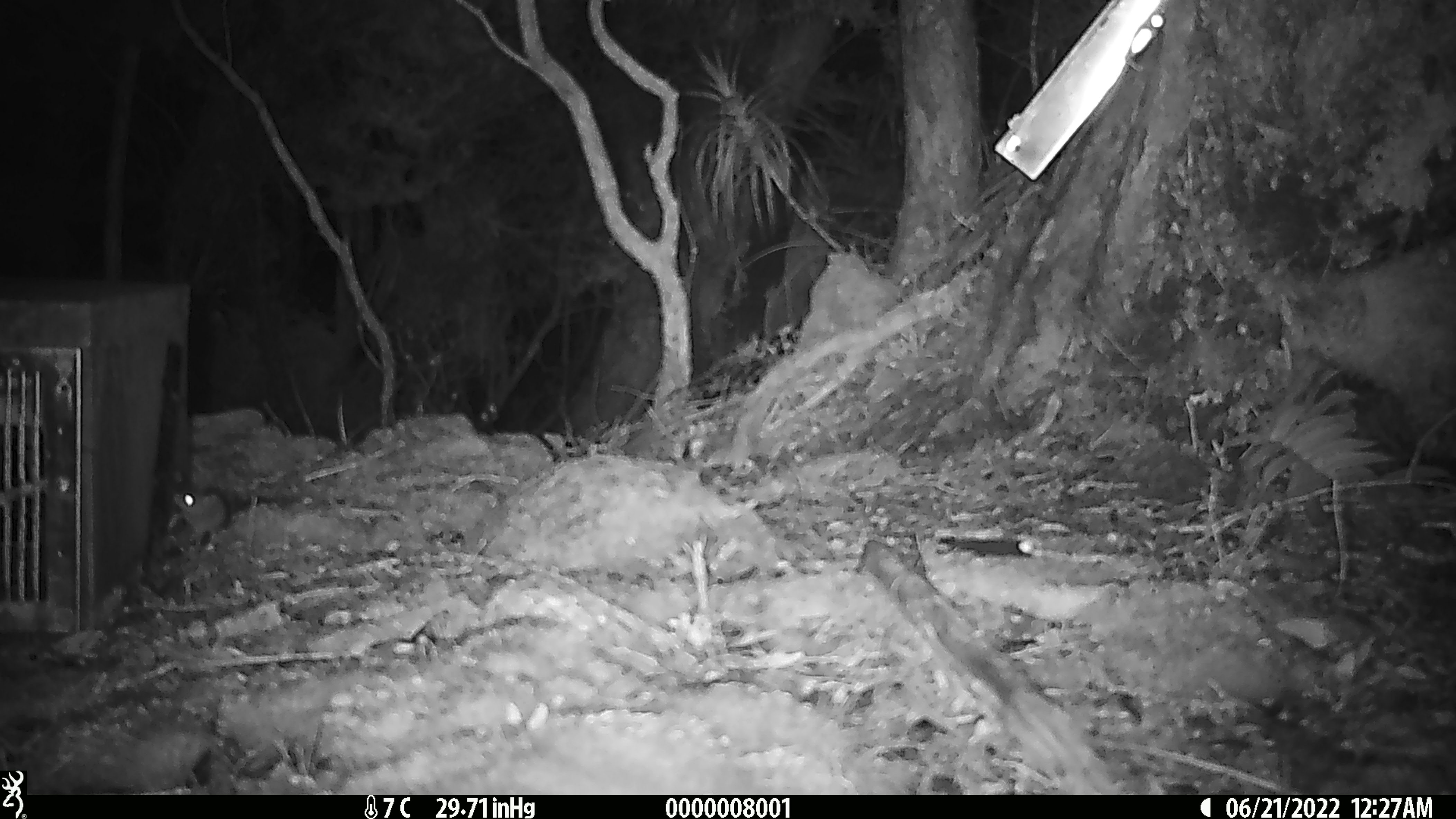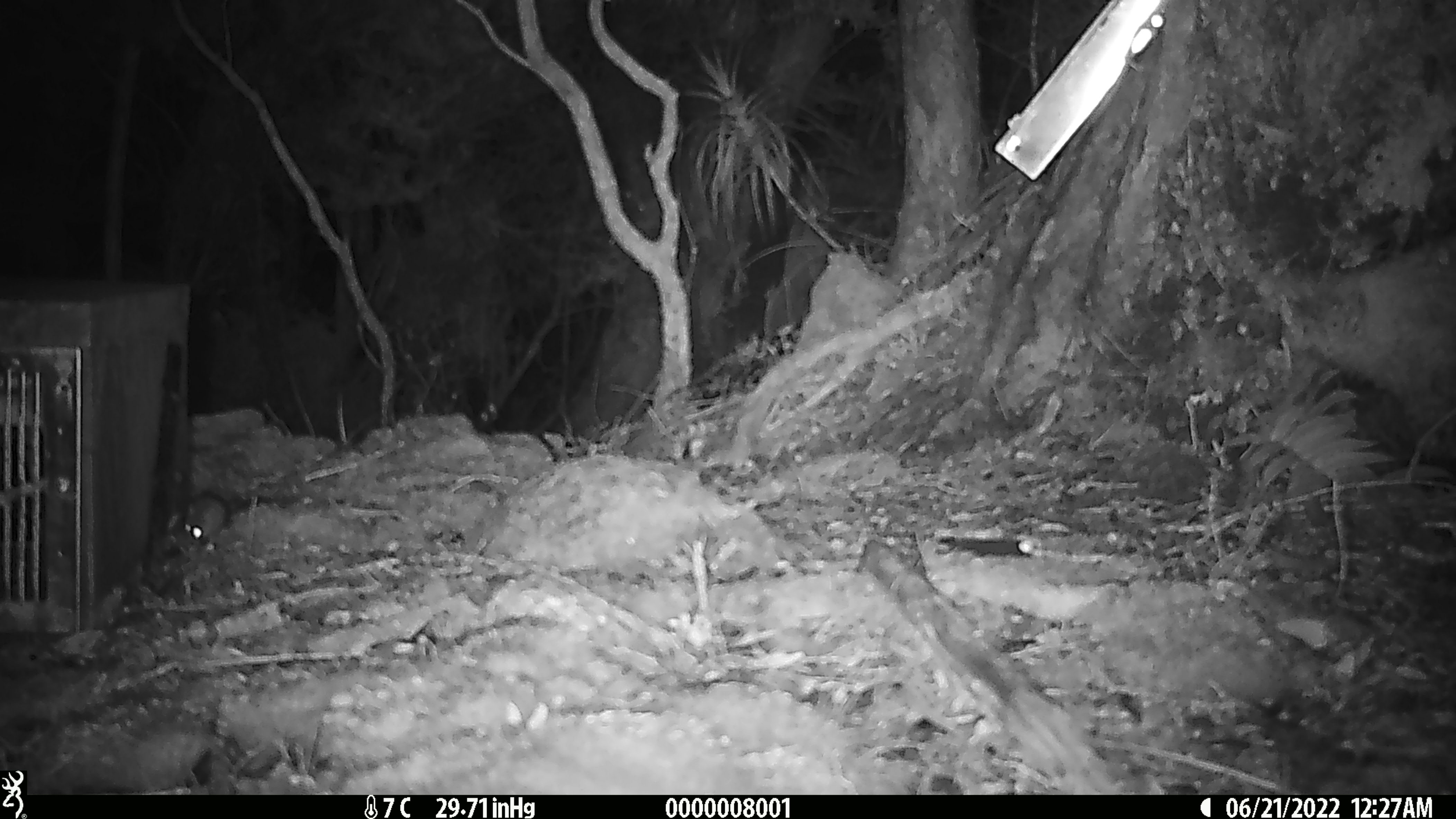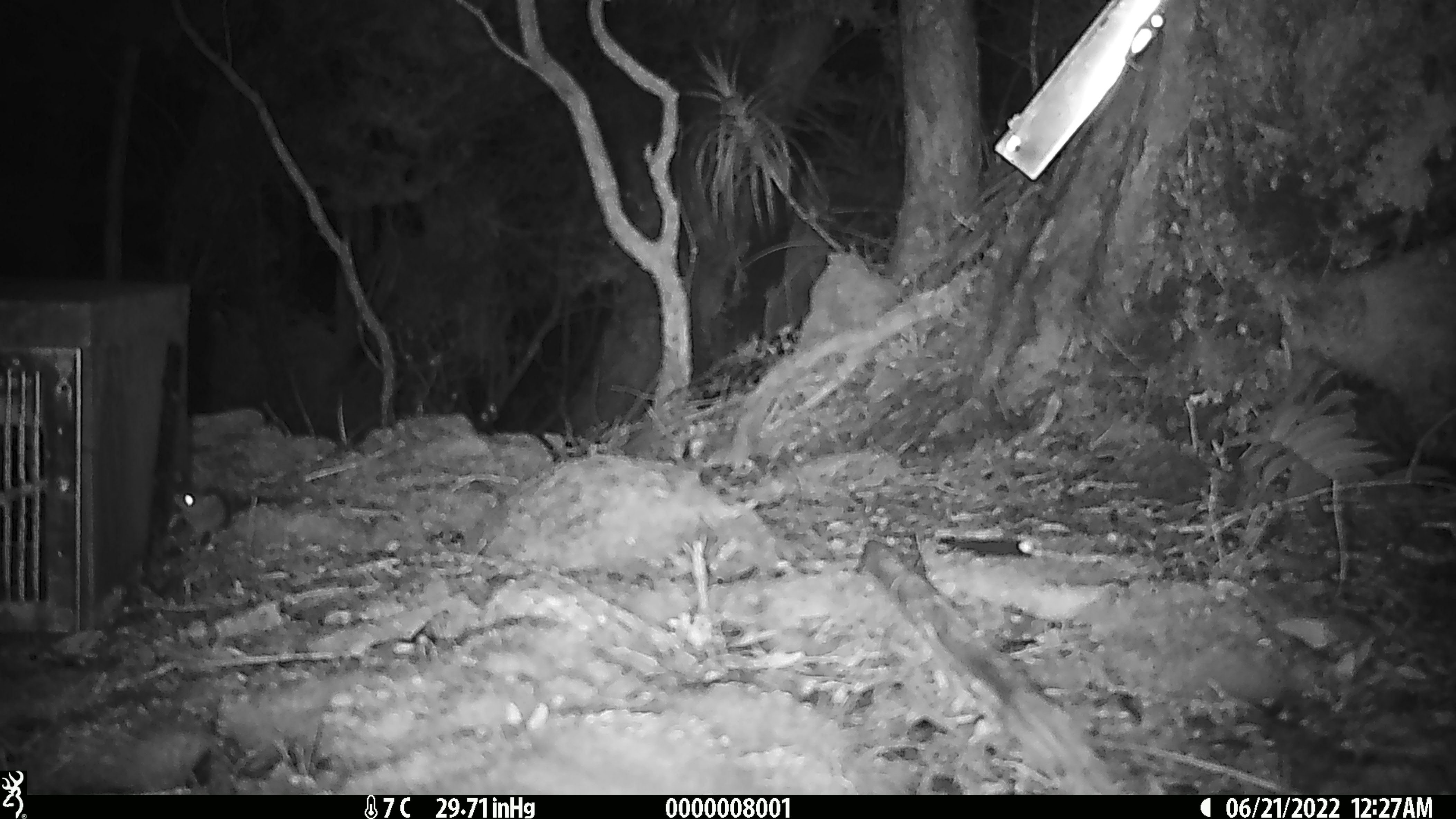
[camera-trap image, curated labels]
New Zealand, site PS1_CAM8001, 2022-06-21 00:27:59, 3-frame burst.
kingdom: Animalia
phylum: Chordata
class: Mammalia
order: Rodentia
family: Muridae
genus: Mus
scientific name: Mus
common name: mouse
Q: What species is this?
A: Mouse (Mus).